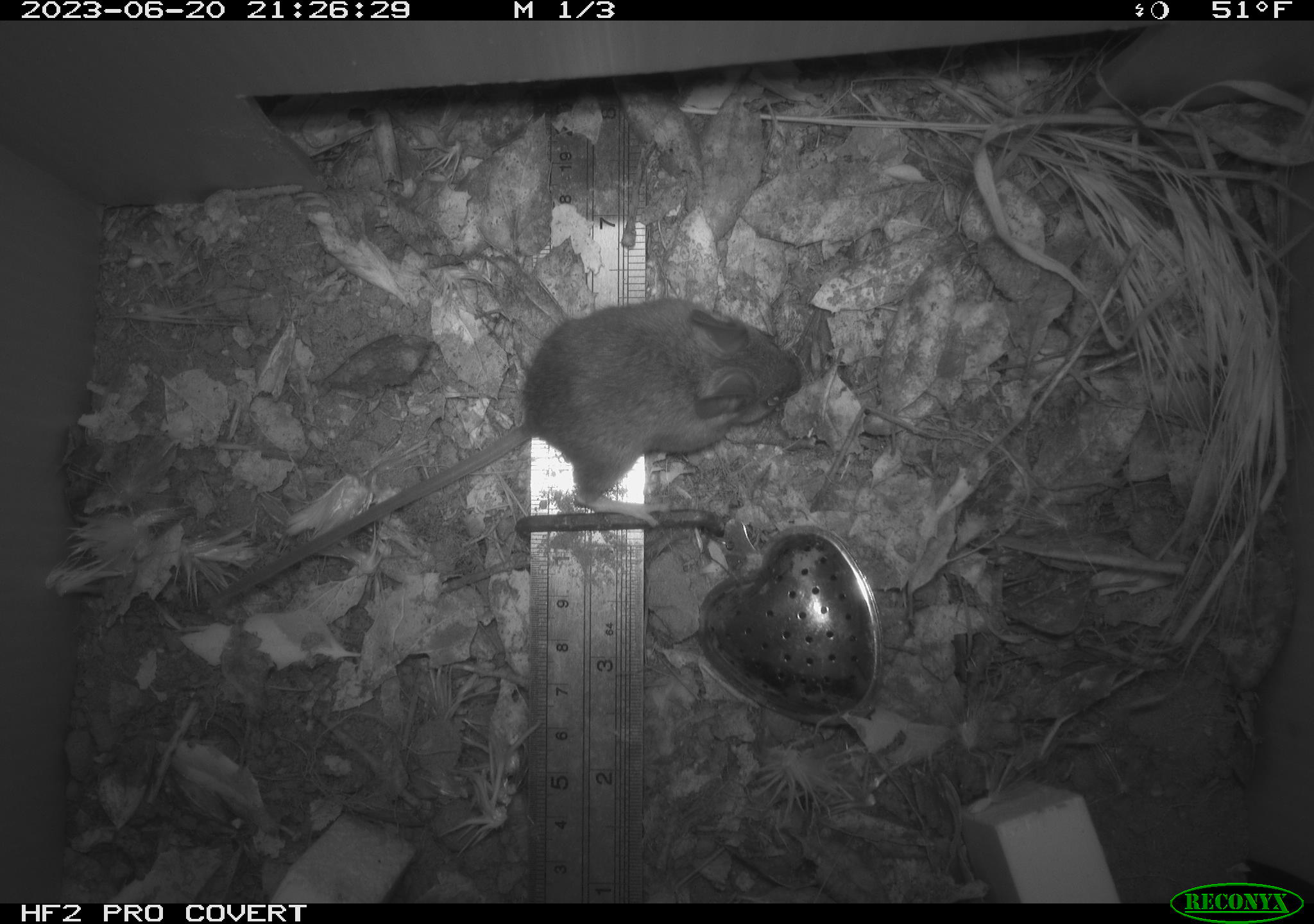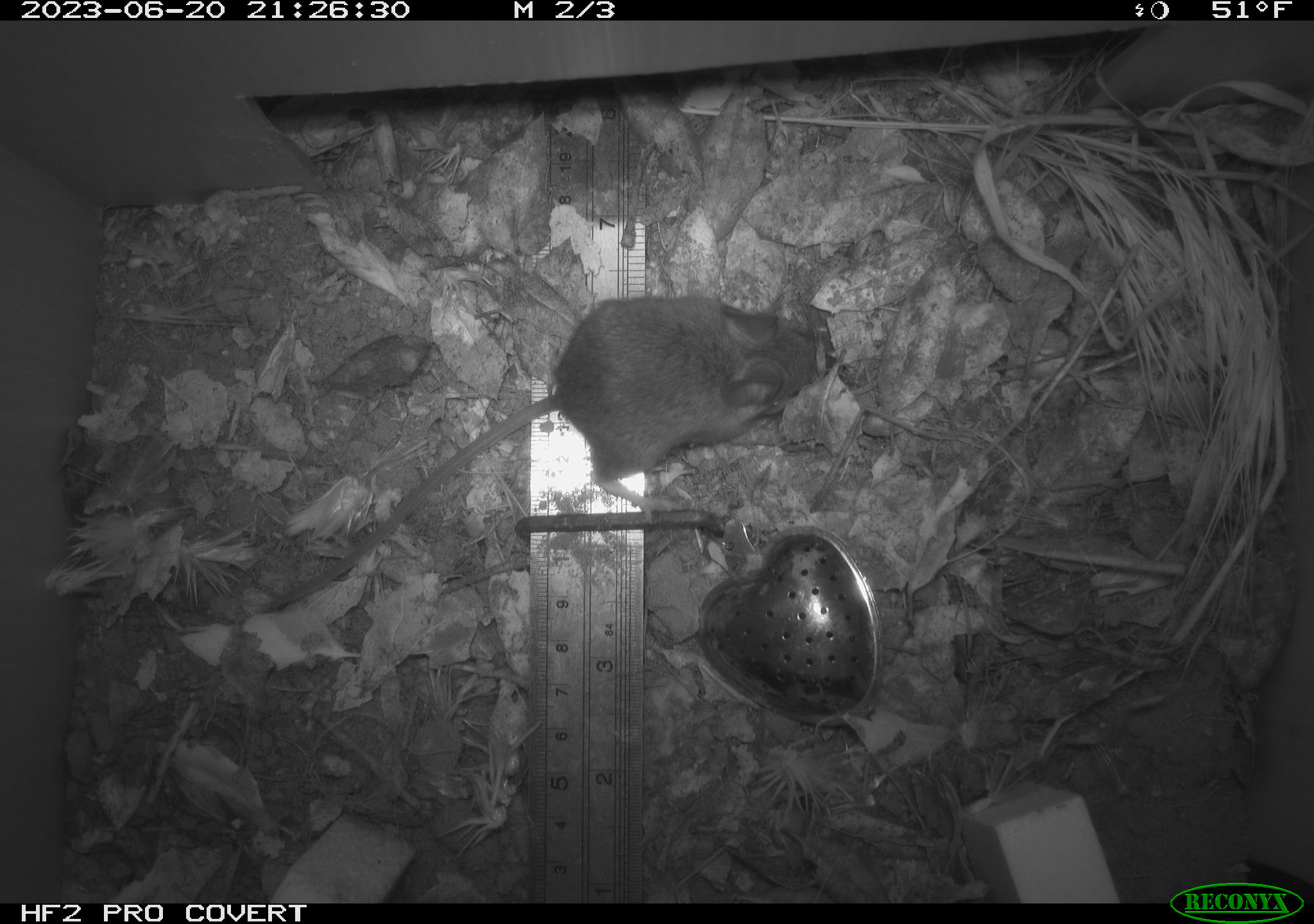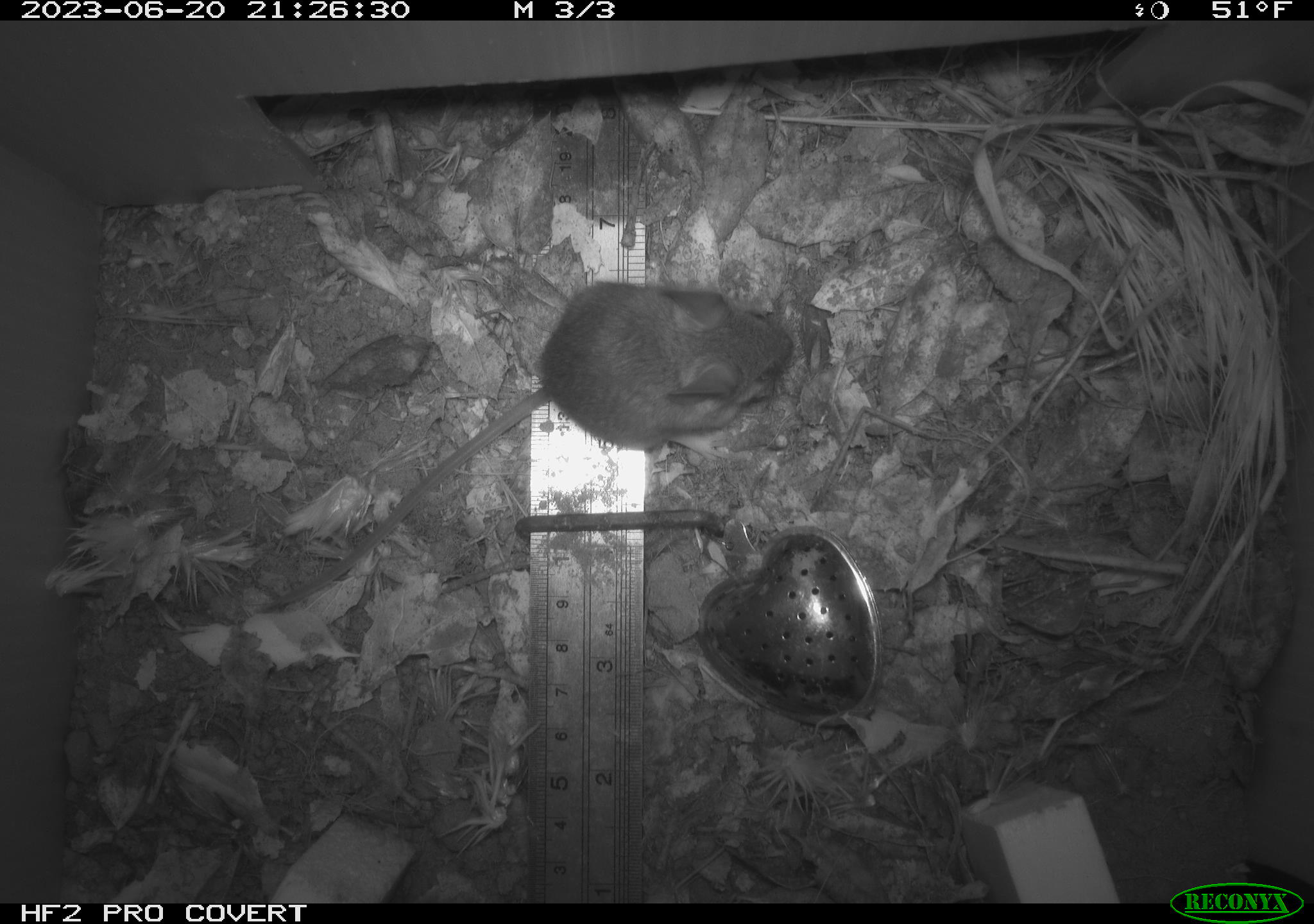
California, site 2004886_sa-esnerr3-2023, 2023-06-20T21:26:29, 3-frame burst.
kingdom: Animalia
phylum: Chordata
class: Mammalia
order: Rodentia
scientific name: Rodentia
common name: mouse species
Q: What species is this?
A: Mouse species (Rodentia).